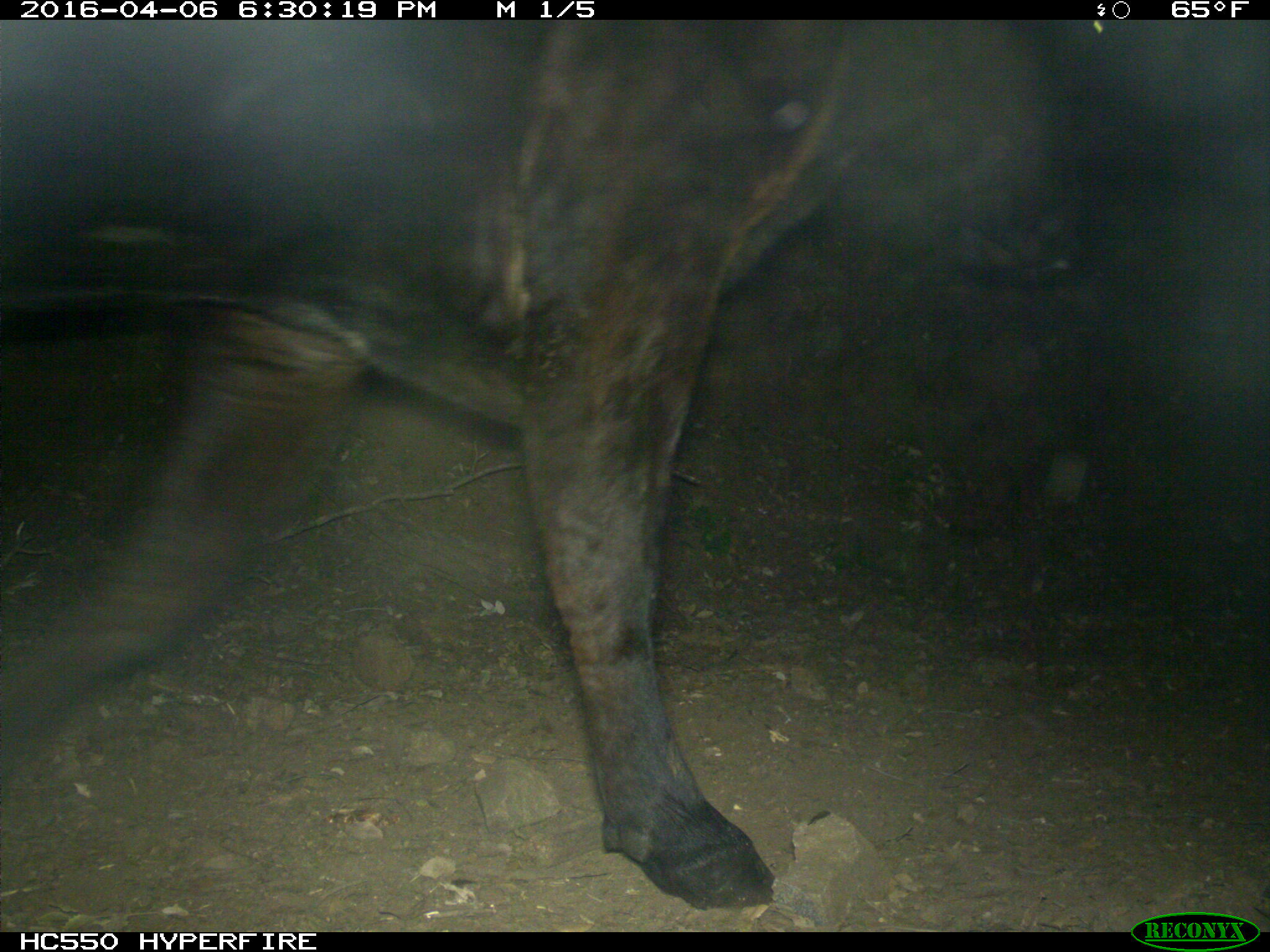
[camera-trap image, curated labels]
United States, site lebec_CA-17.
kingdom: Animalia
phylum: Chordata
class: Mammalia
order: Artiodactyla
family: Bovidae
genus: Bos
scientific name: Bos taurus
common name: domestic cow